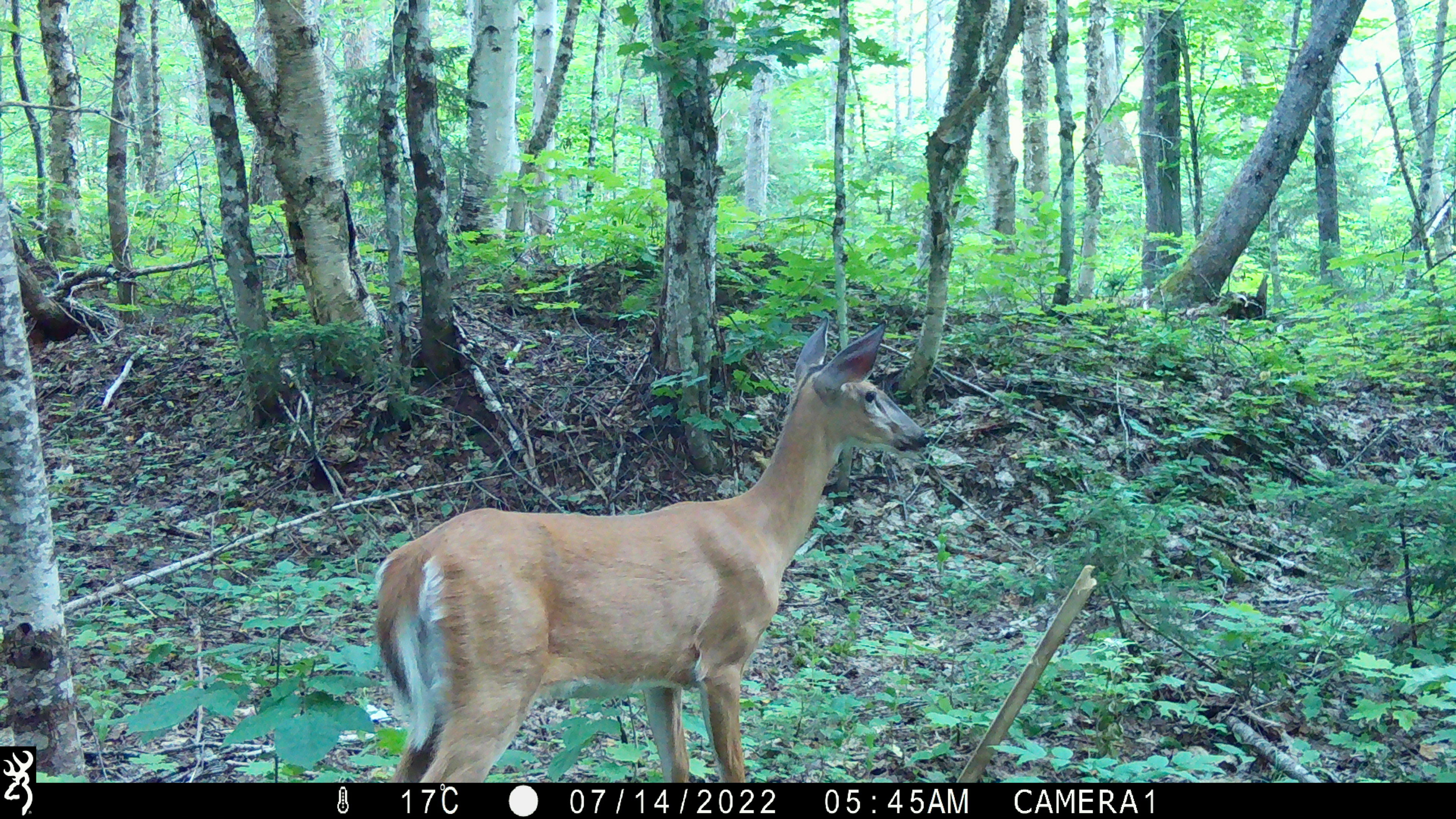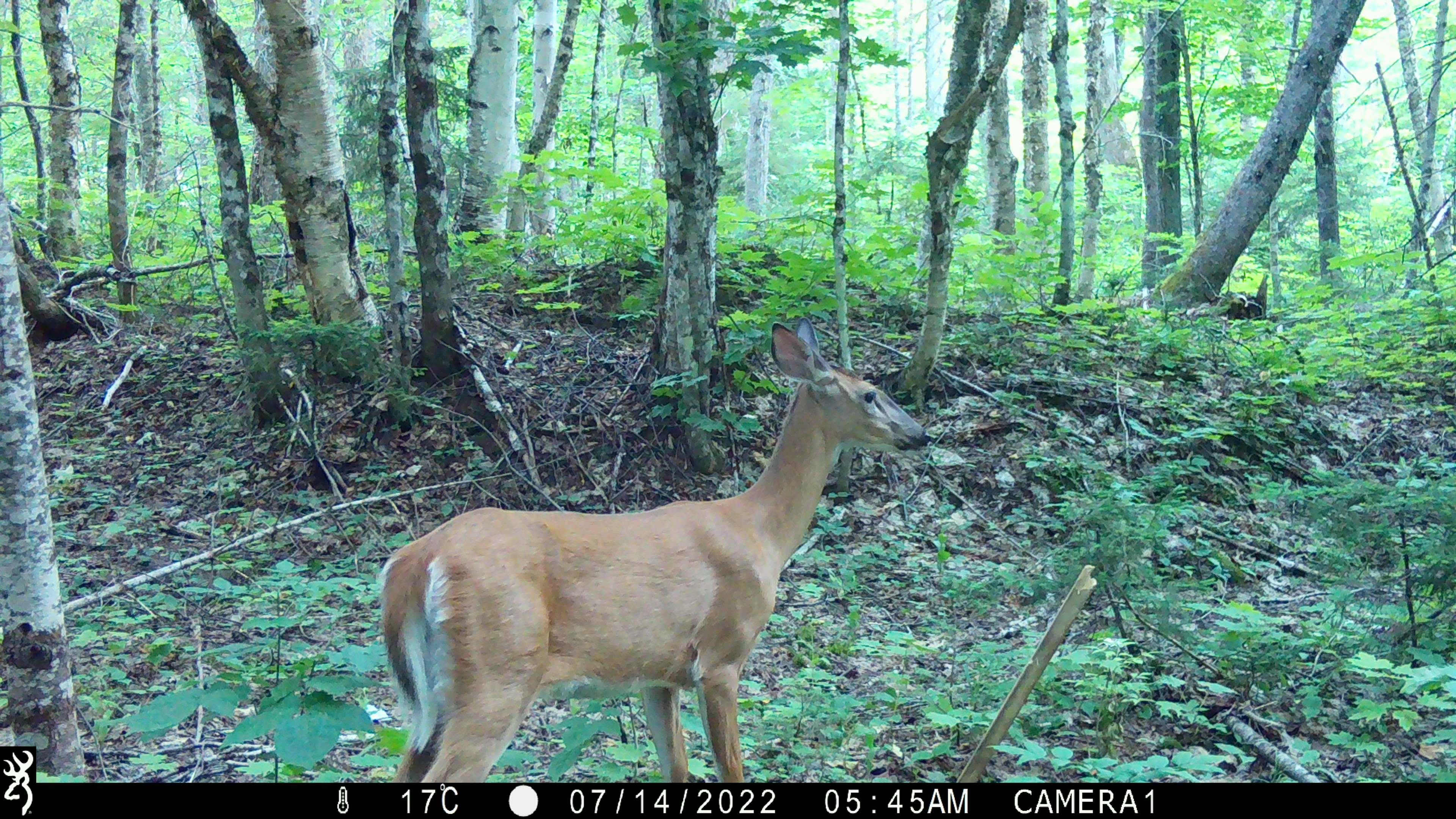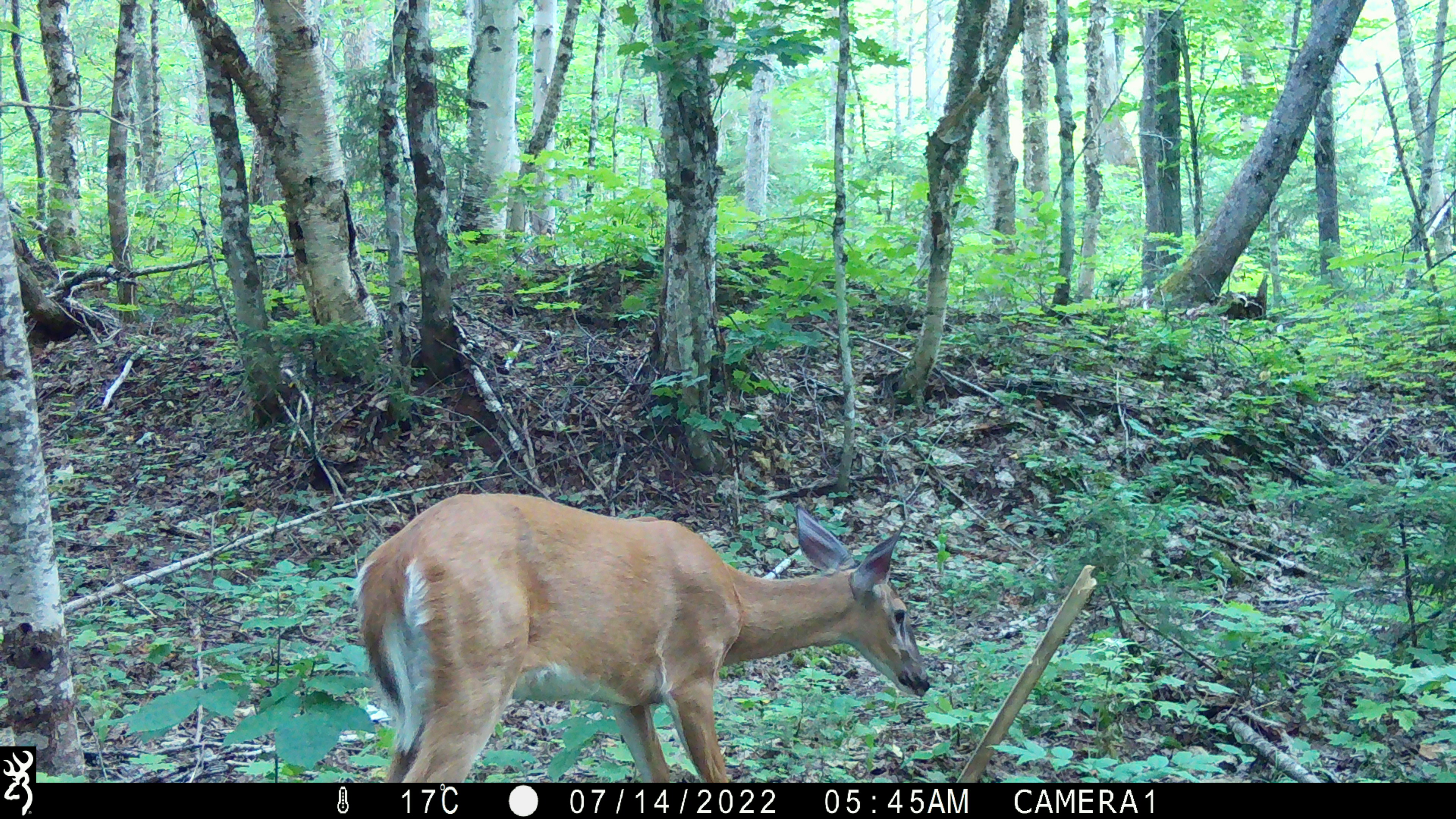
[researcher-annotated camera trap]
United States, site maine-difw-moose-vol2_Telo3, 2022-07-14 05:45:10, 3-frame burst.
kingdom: Animalia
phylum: Chordata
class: Mammalia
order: Artiodactyla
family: Cervidae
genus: Odocoileus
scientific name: Odocoileus virginianus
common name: white-tailed deer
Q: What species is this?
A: White-tailed deer (Odocoileus virginianus).